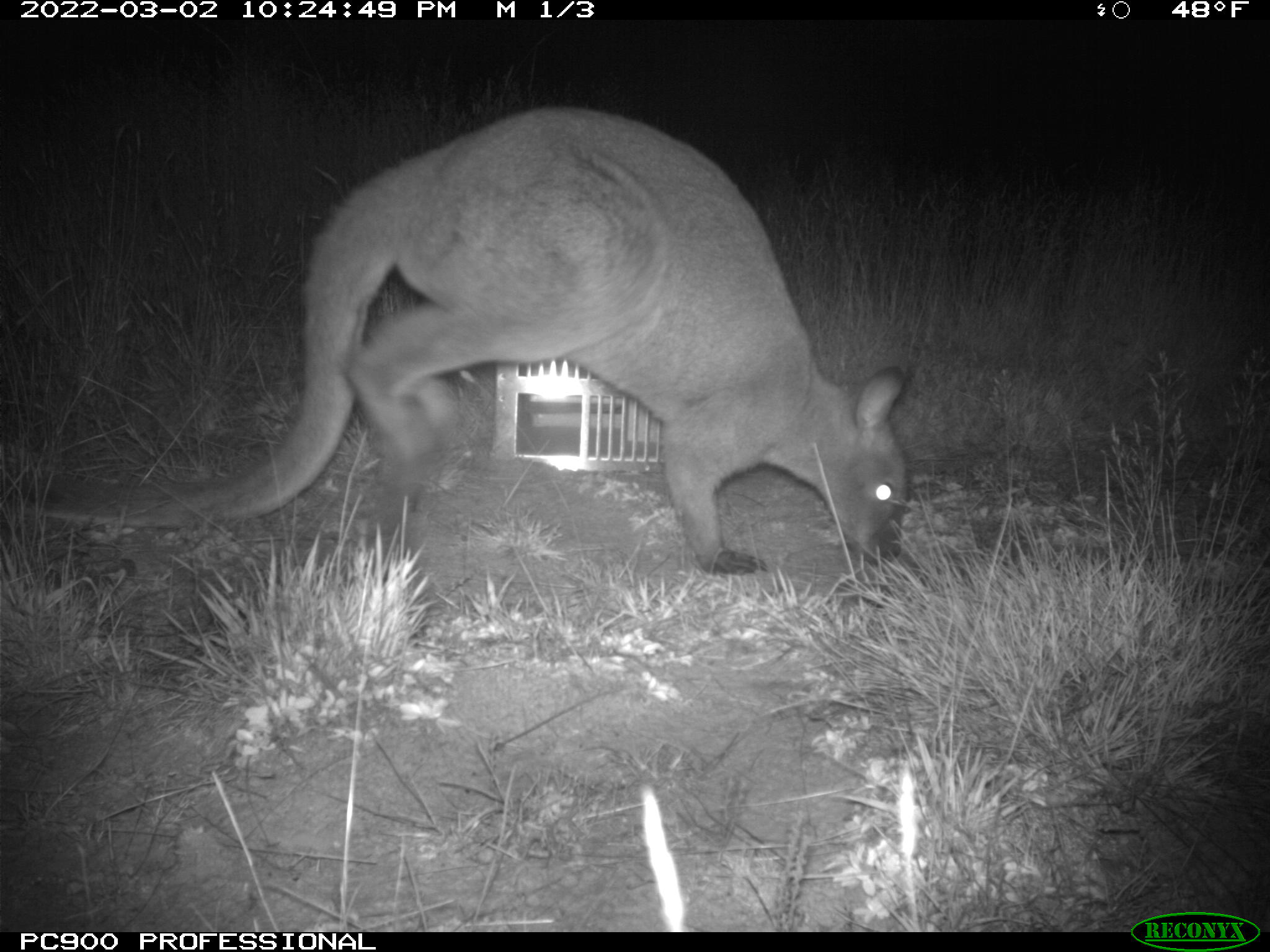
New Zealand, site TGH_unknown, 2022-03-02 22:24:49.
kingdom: Animalia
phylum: Chordata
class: Mammalia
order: Diprotodontia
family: Macropodidae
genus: Notamacropus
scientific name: Notamacropus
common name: wallaby